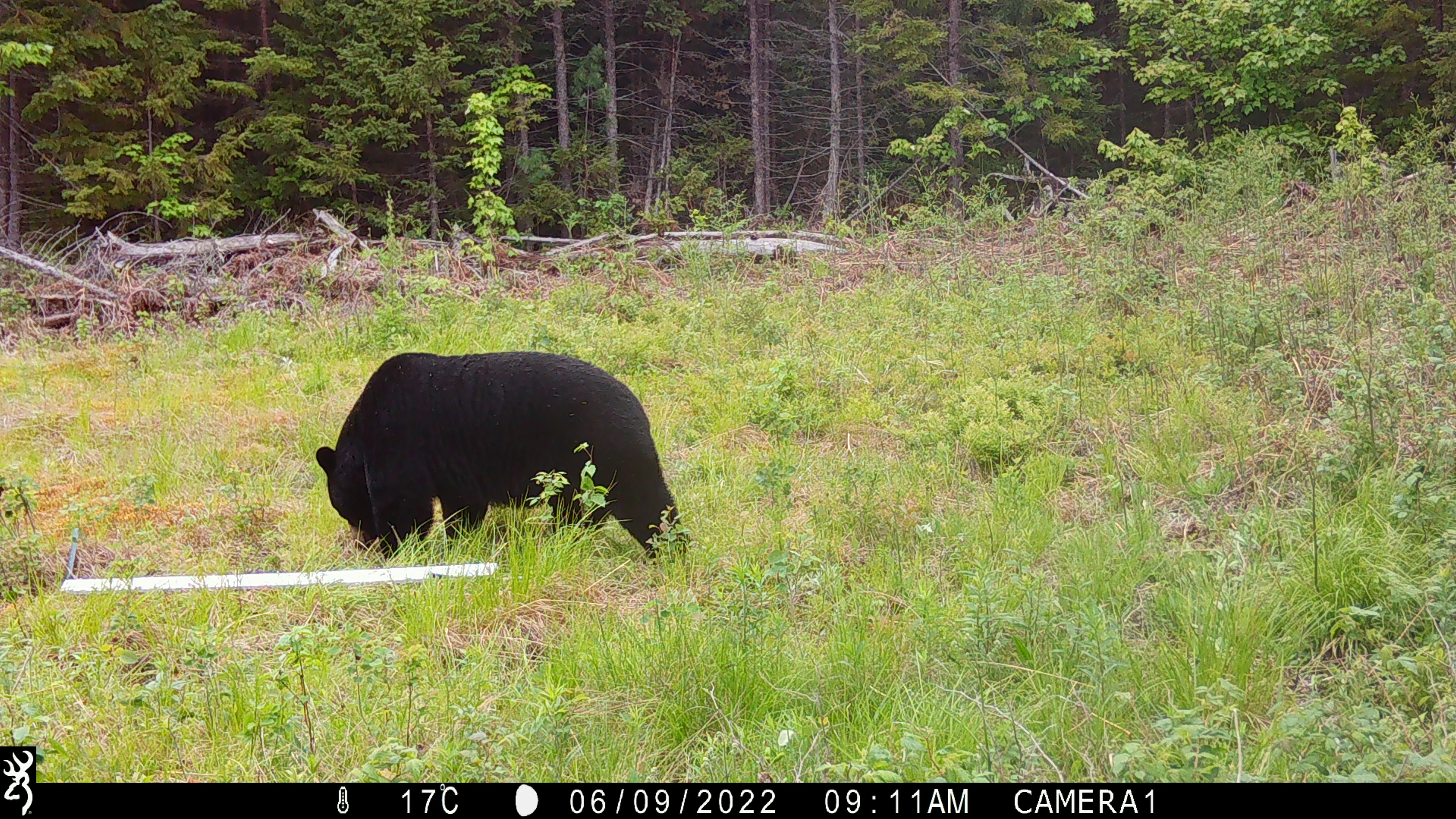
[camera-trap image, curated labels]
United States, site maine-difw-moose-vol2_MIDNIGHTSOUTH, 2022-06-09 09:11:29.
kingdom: Animalia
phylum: Chordata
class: Mammalia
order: Carnivora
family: Ursidae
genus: Ursus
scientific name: Ursus americanus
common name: black bear